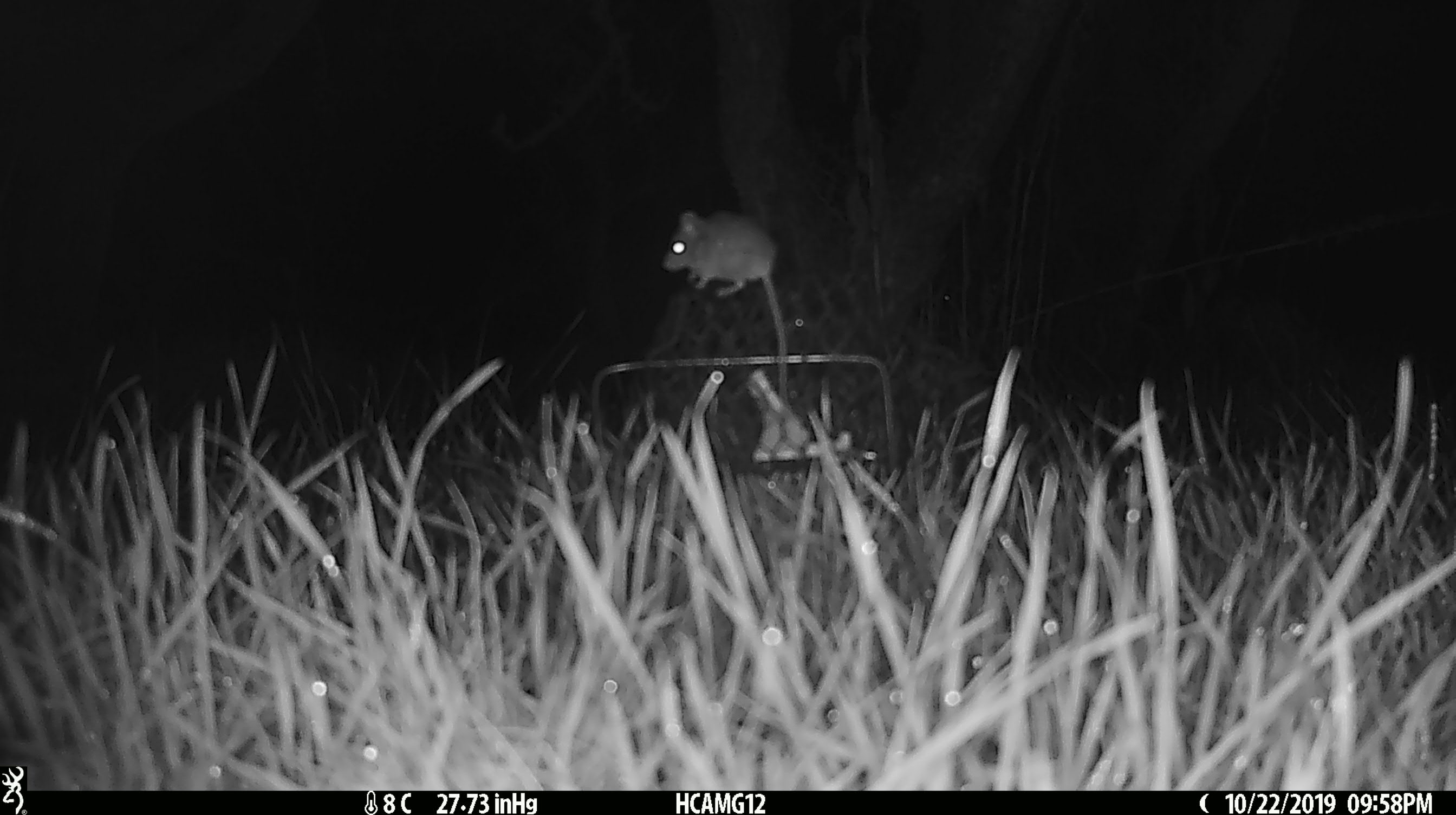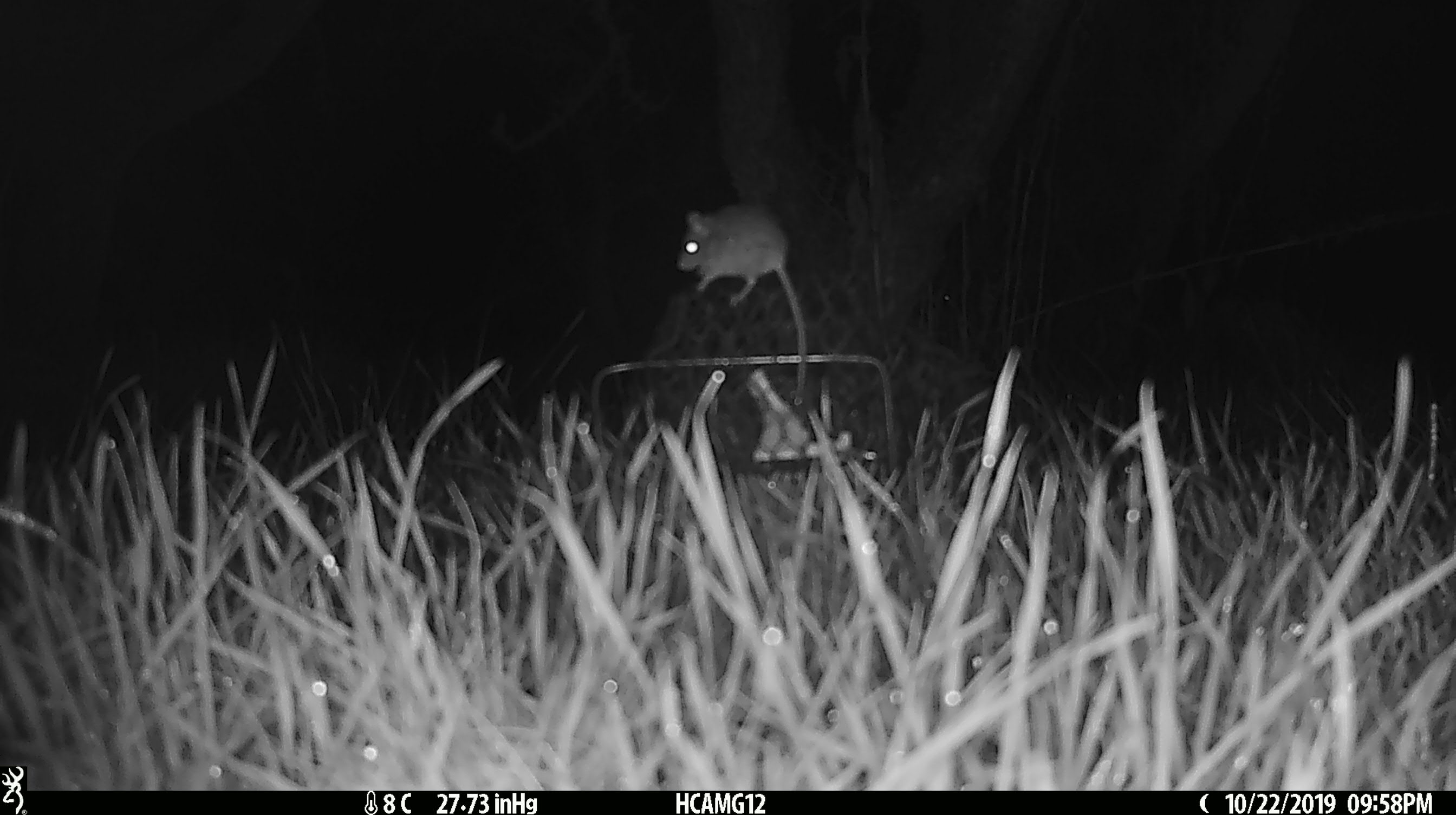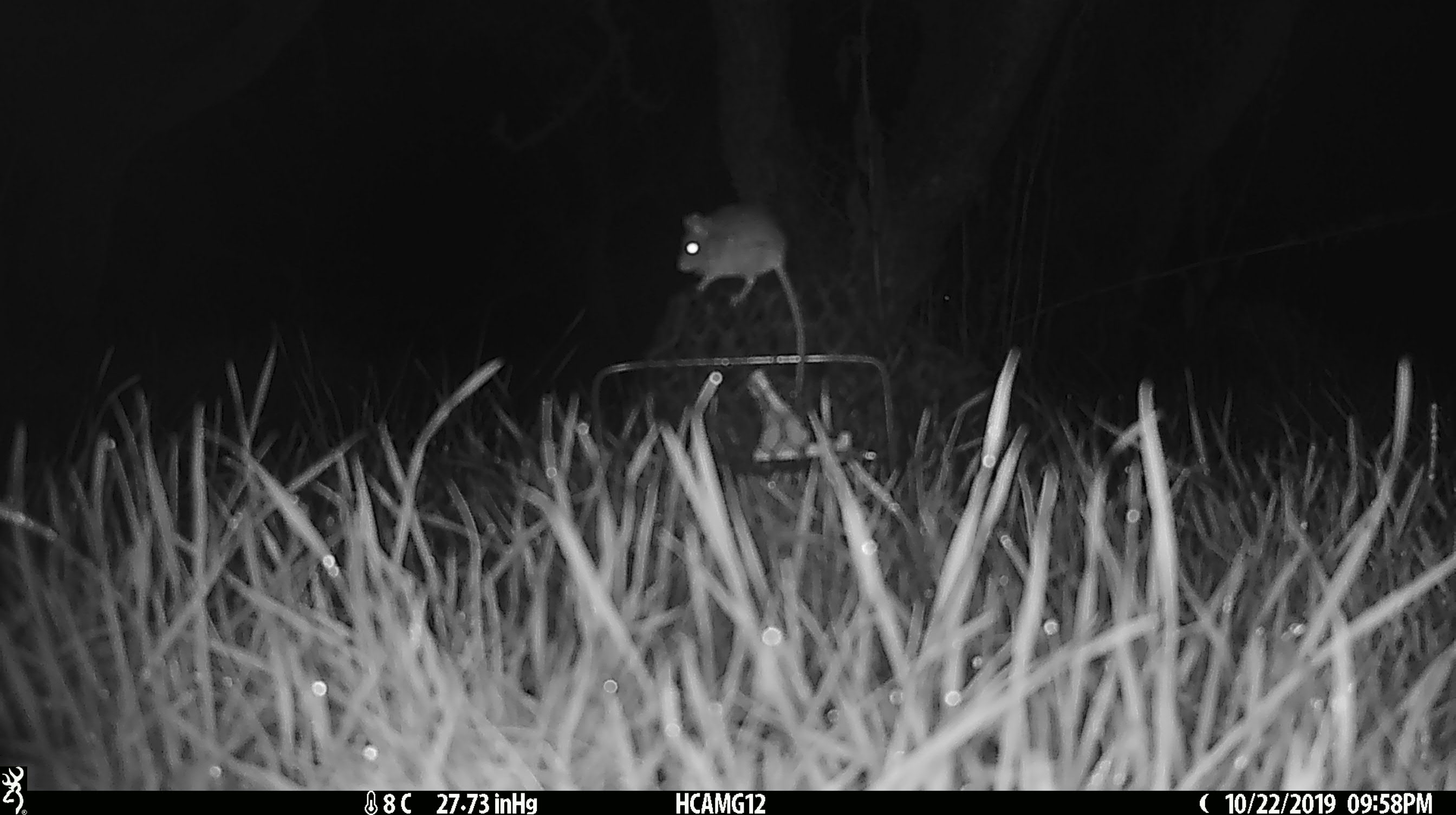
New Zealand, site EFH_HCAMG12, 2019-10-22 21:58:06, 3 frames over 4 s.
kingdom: Animalia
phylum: Chordata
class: Mammalia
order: Rodentia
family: Muridae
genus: Mus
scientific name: Mus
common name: mouse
Mouse (Mus).